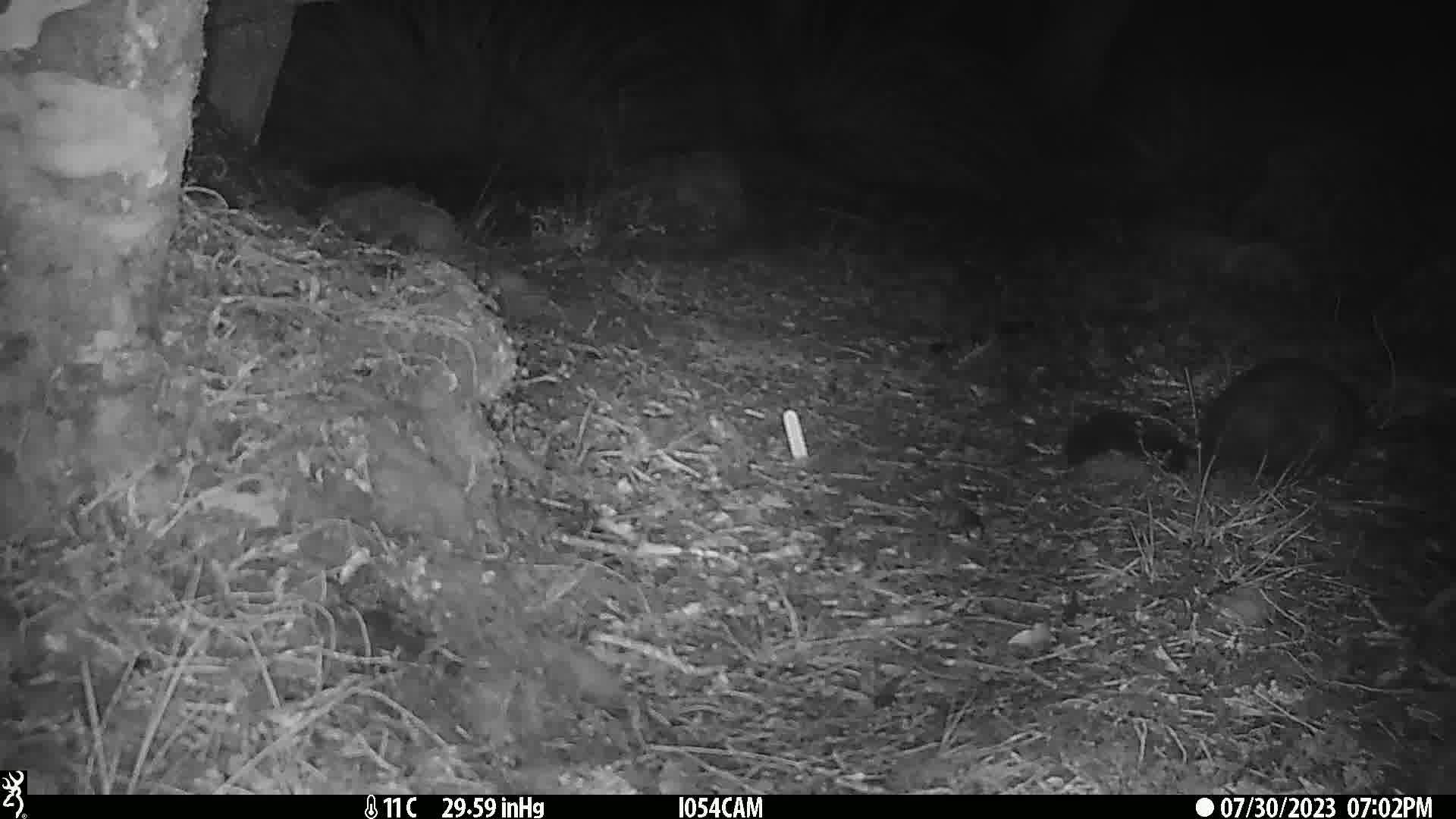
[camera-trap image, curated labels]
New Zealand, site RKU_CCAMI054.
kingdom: Animalia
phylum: Chordata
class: Mammalia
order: Diprotodontia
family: Phalangeridae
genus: Trichosurus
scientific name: Trichosurus vulpecula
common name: common brushtail possum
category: possum